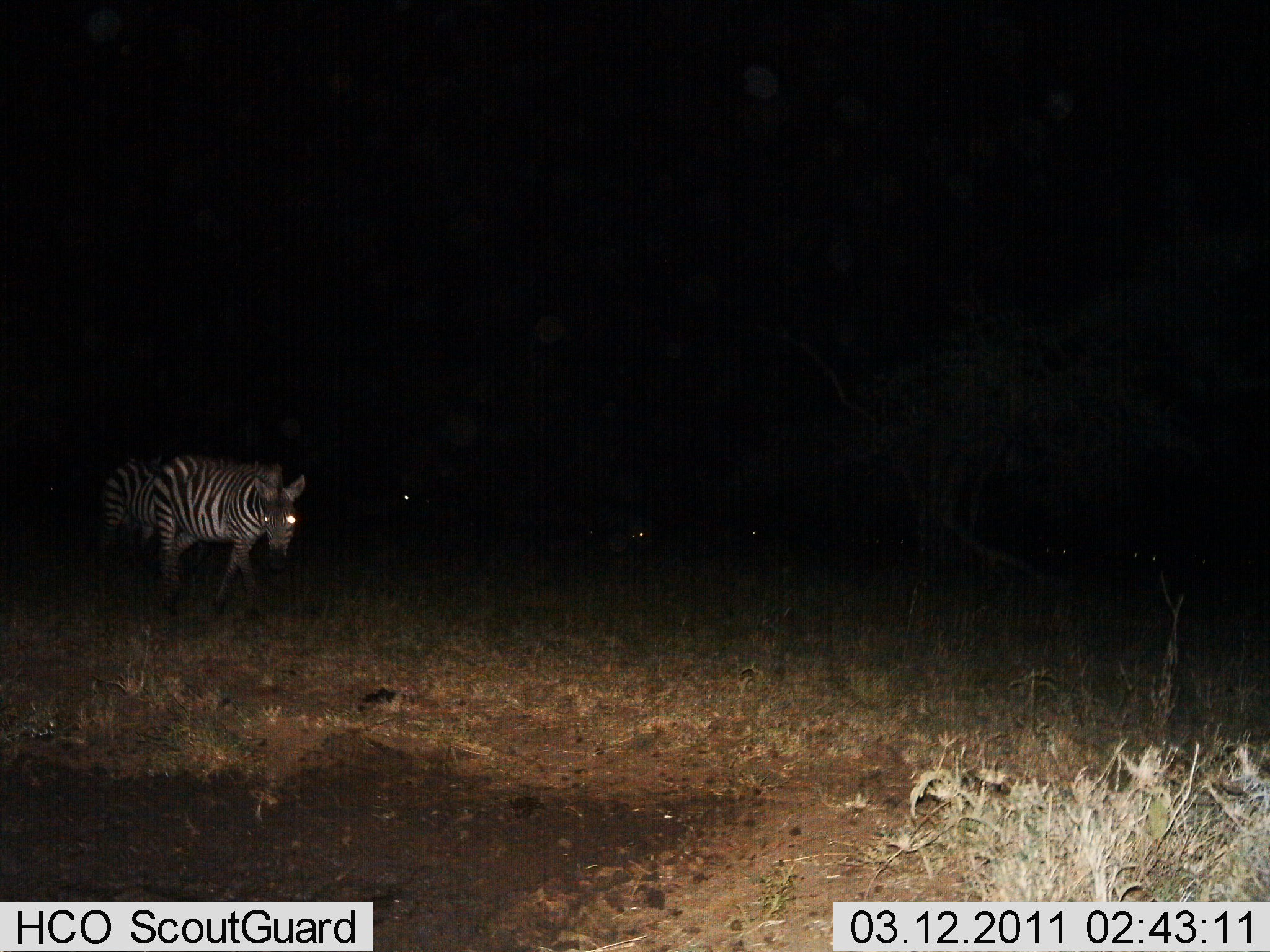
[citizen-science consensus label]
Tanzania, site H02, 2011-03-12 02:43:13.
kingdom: Animalia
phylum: Chordata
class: Mammalia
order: Perissodactyla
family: Equidae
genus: Equus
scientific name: Equus quagga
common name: plains zebra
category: zebra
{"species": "zebra (plains zebra) (Equus quagga)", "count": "2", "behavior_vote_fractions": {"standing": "31%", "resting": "8%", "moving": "69%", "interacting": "0%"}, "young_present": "0%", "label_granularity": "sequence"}